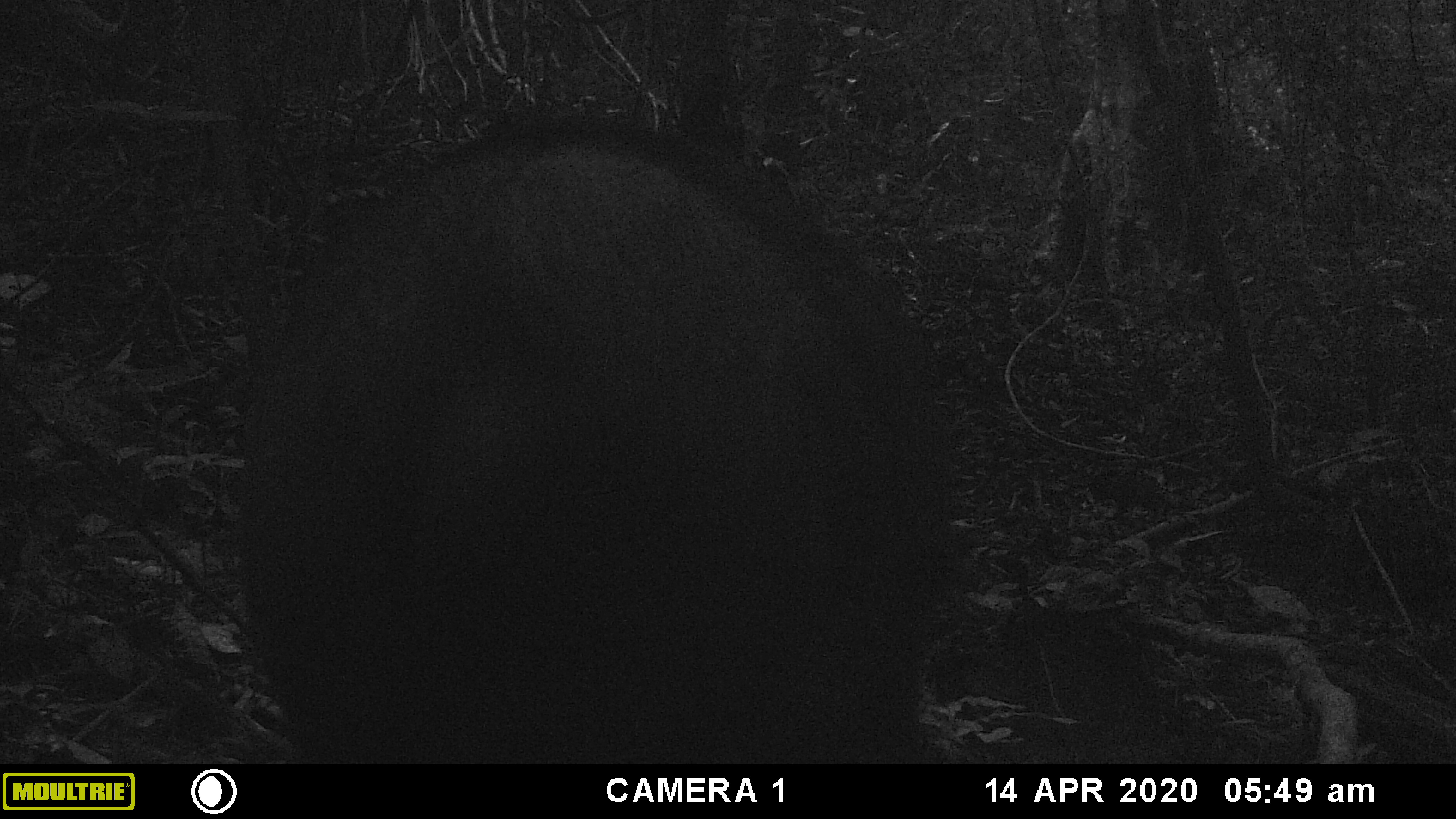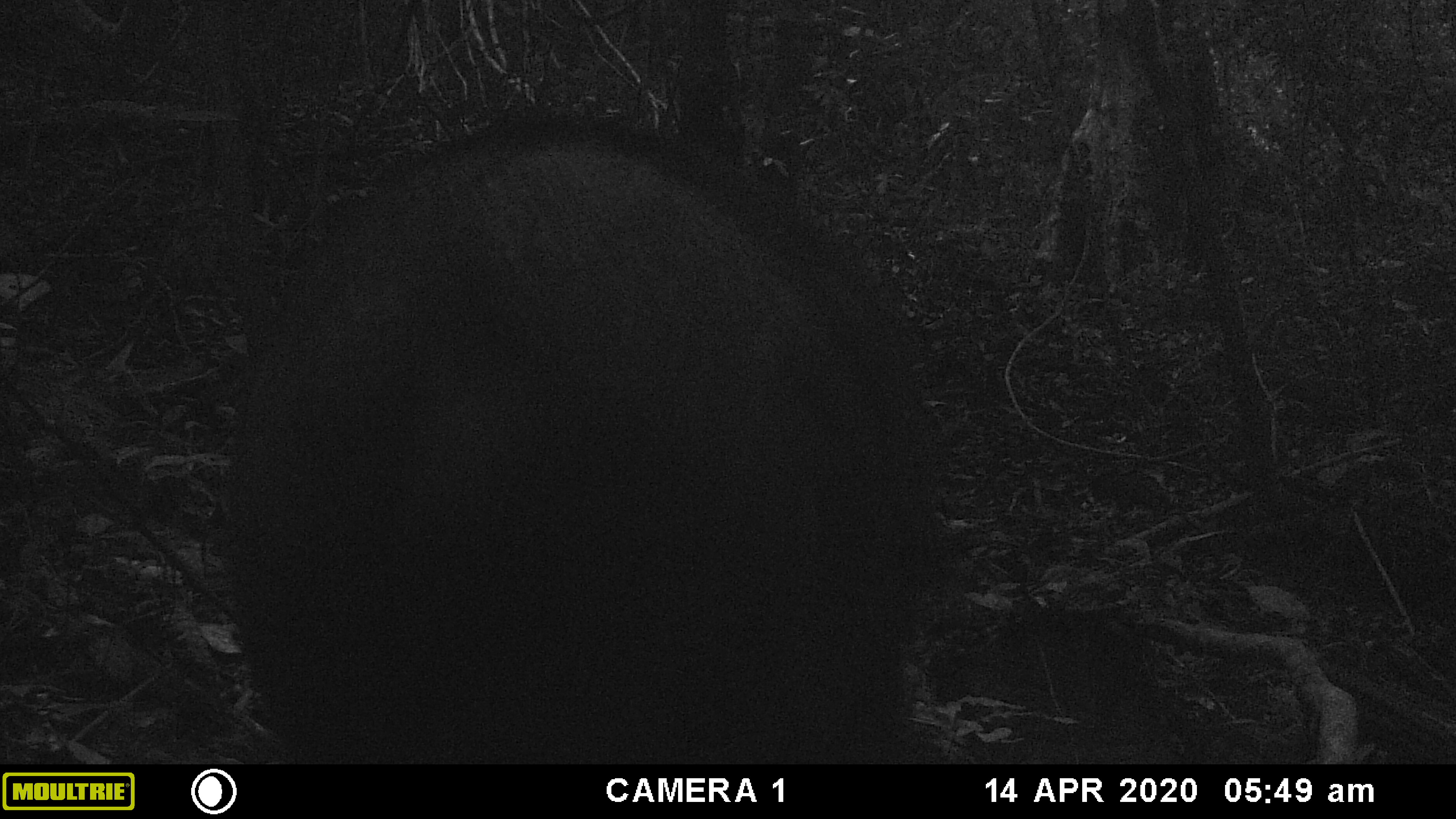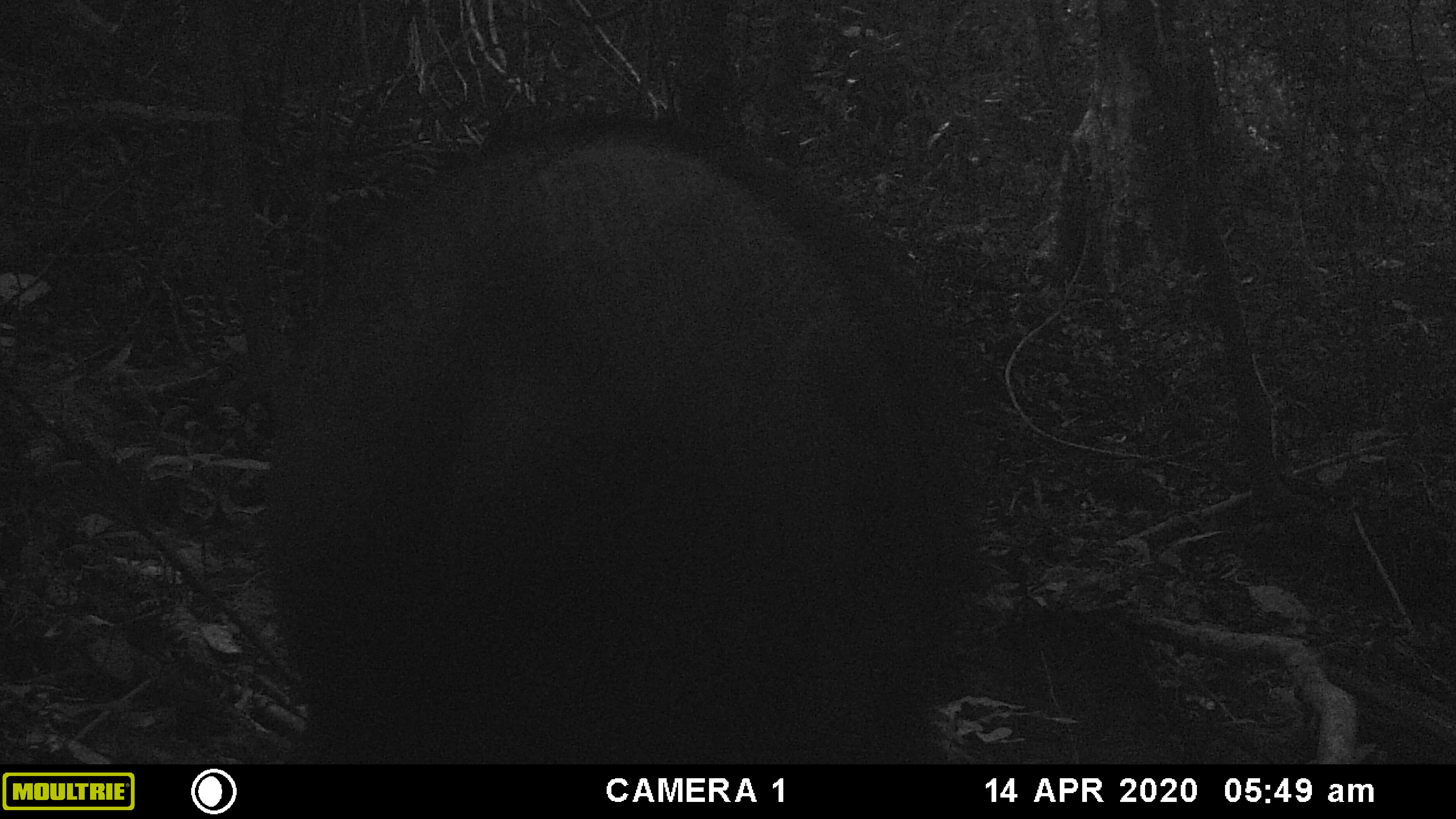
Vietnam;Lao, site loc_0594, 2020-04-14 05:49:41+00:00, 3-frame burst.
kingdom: Animalia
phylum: Chordata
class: Mammalia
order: Artiodactyla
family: Bovidae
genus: Capricornis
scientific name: Capricornis sumatraensis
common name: chinese serow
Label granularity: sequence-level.